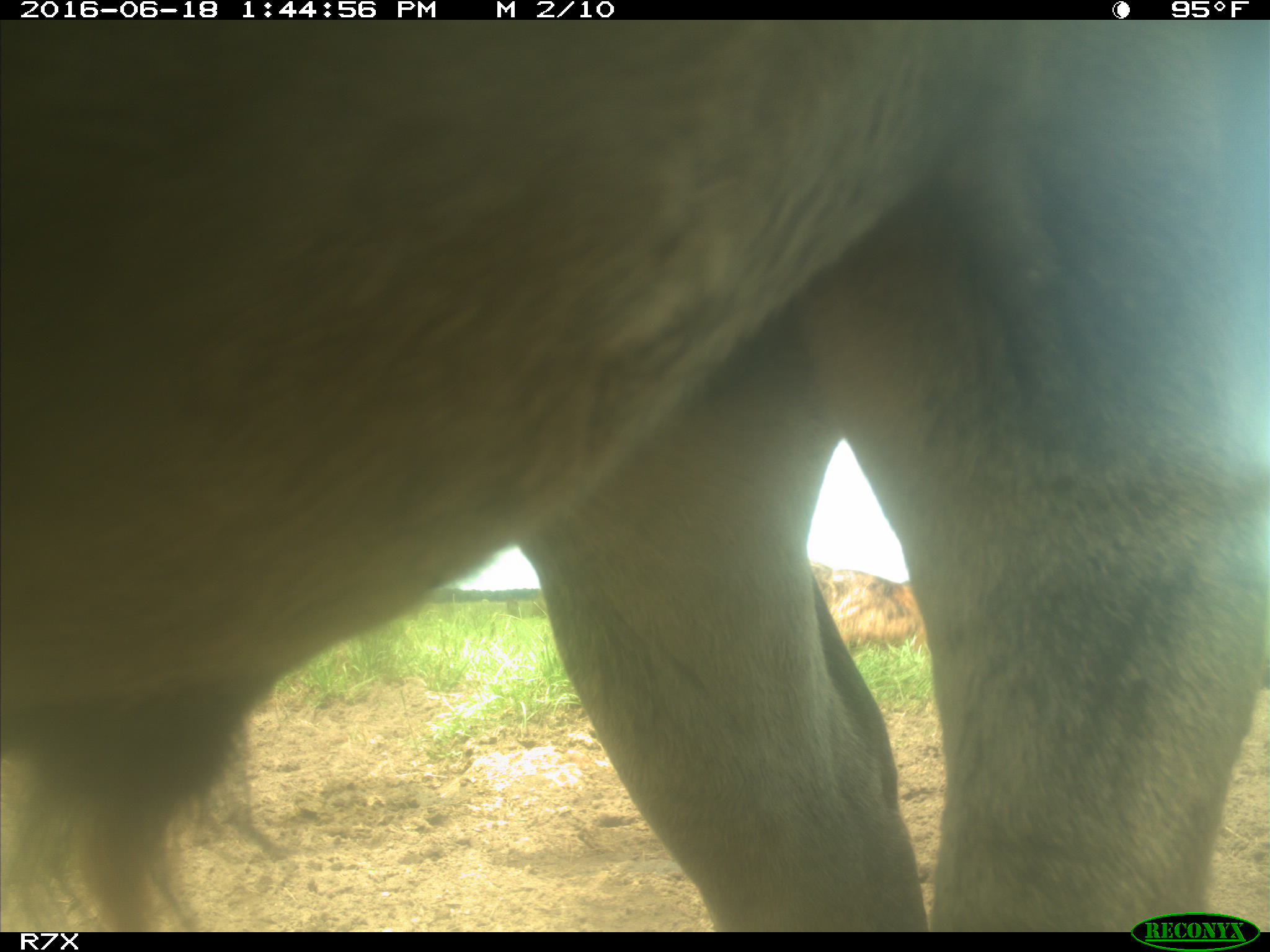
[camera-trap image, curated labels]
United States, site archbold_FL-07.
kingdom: Animalia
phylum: Chordata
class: Mammalia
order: Artiodactyla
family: Bovidae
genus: Bos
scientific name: Bos taurus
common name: domestic cow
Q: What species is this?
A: Bos taurus (domestic cow).